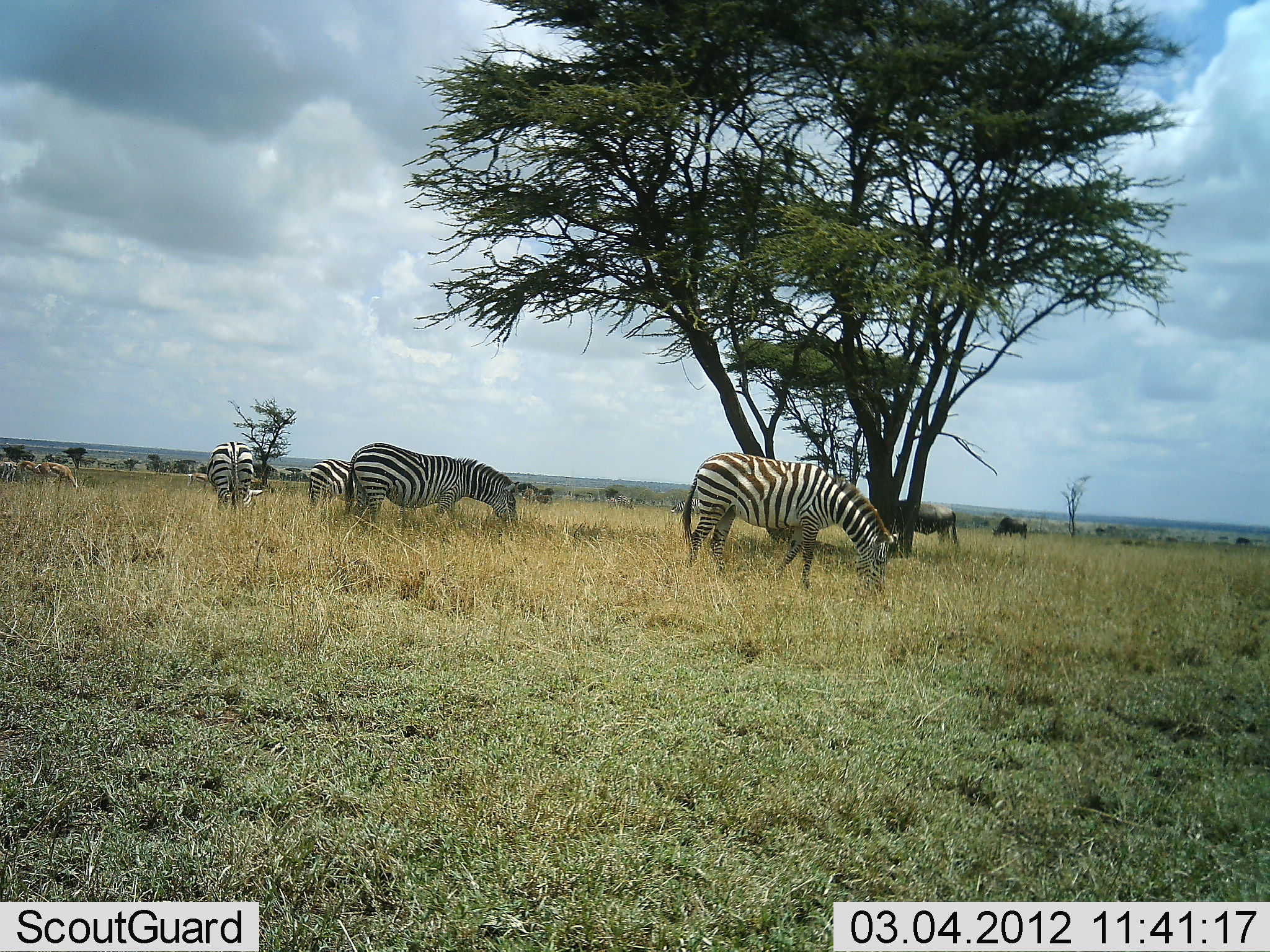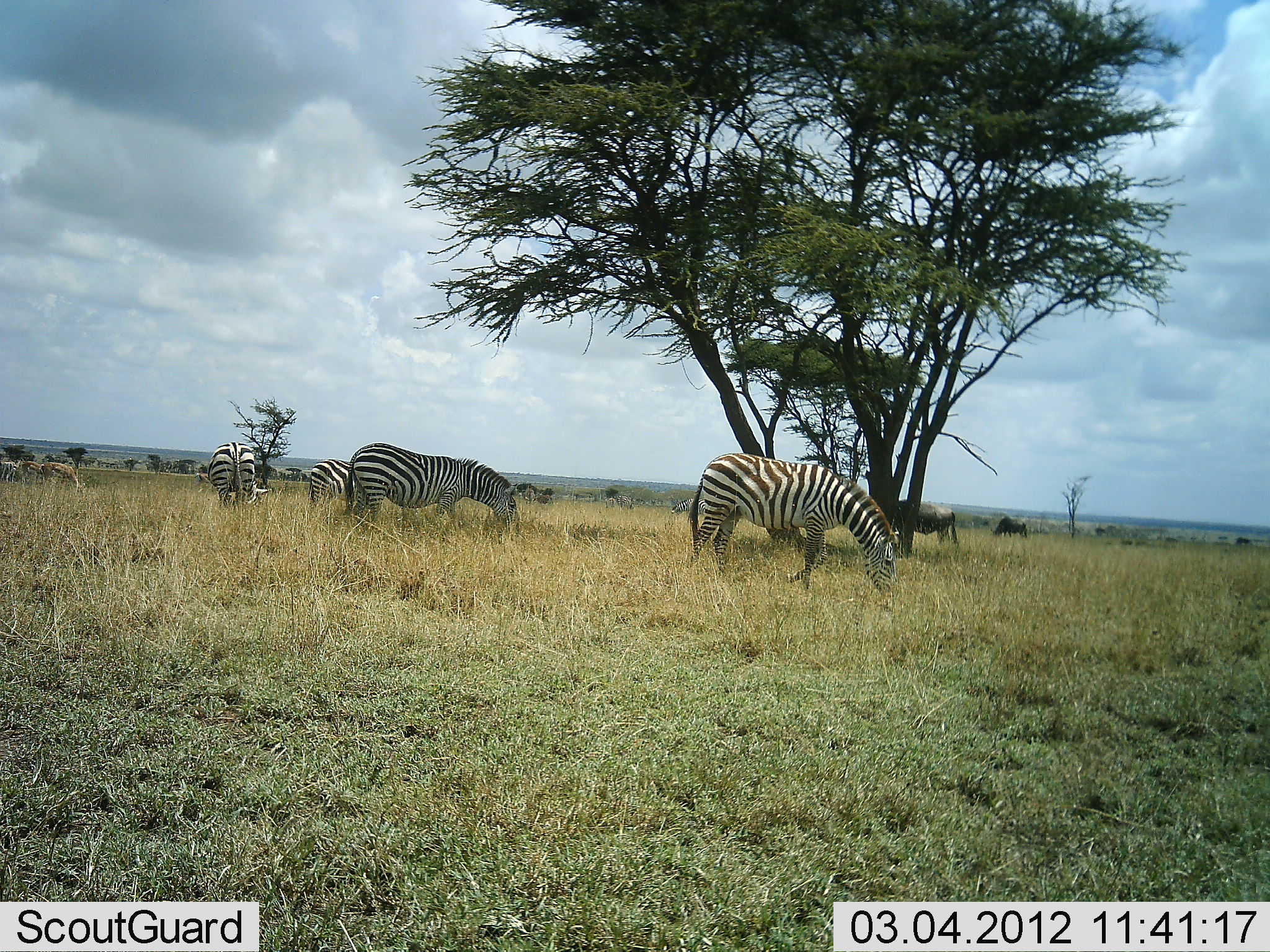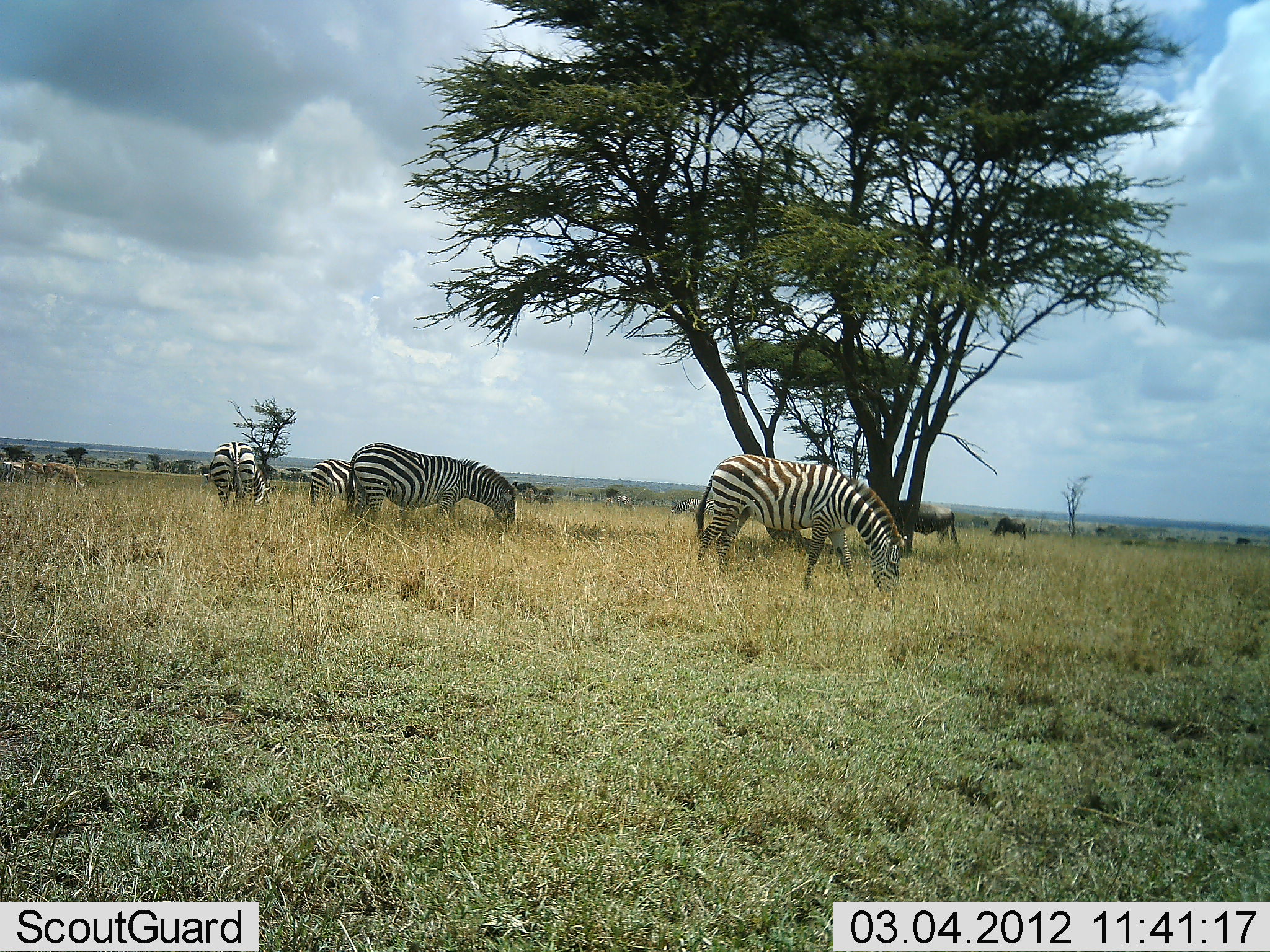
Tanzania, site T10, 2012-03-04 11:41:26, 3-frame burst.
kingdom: Animalia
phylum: Chordata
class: Mammalia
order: Artiodactyla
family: Bovidae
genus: Connochaetes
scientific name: Connochaetes taurinus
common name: blue wildebeest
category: wildebeest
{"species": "wildebeest (blue wildebeest) (Connochaetes taurinus)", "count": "2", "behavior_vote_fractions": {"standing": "62%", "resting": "8%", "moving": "0%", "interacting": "0%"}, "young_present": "0%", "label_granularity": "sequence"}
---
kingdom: Animalia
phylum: Chordata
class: Mammalia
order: Perissodactyla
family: Equidae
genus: Equus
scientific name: Equus quagga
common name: plains zebra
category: zebra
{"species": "zebra (plains zebra) (Equus quagga)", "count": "4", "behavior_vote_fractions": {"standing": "36%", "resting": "0%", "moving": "14%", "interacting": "0%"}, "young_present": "0%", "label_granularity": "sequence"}